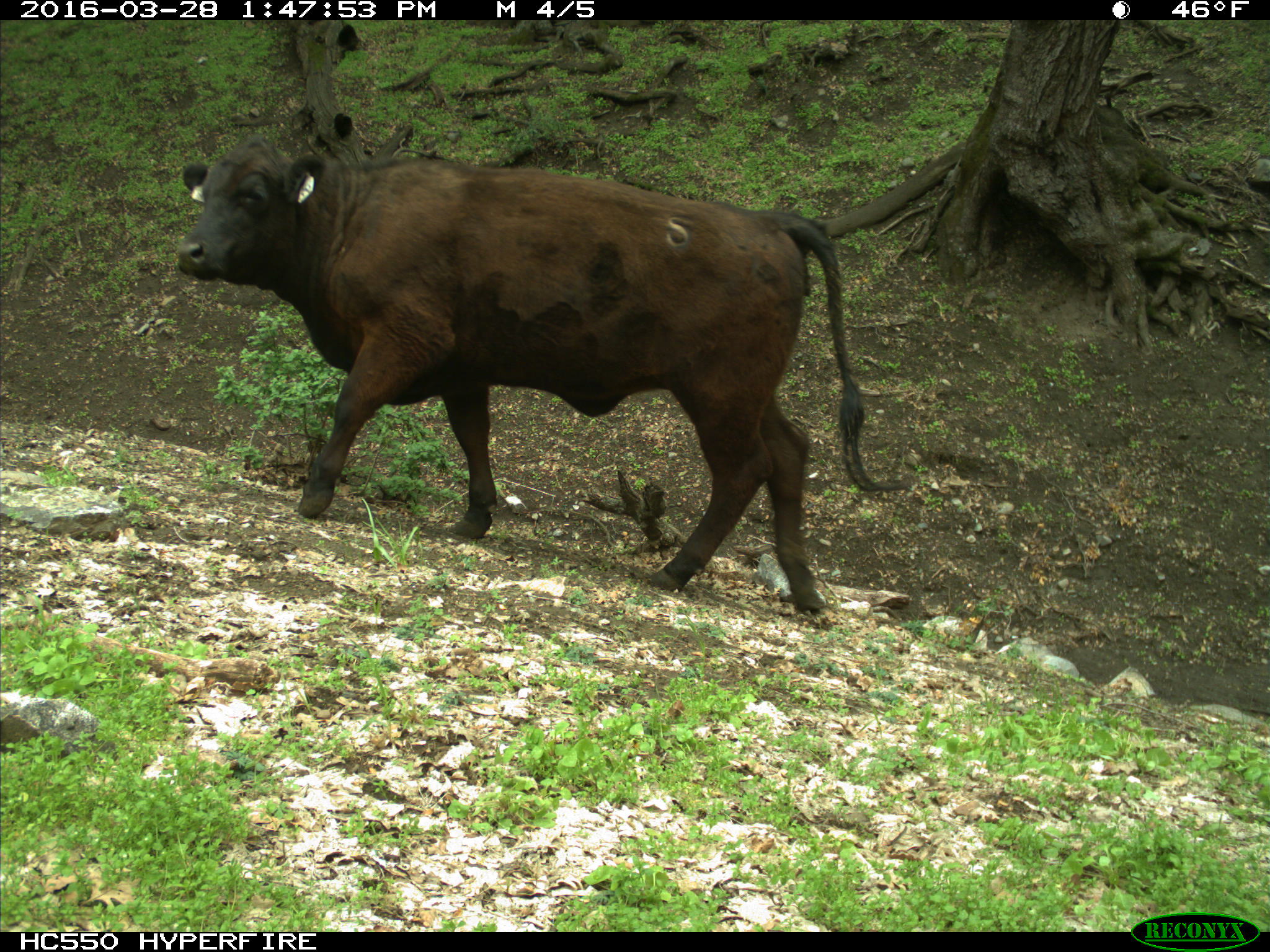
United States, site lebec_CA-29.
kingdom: Animalia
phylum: Chordata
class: Mammalia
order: Artiodactyla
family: Bovidae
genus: Bos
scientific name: Bos taurus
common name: domestic cow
Bos taurus (domestic cow).